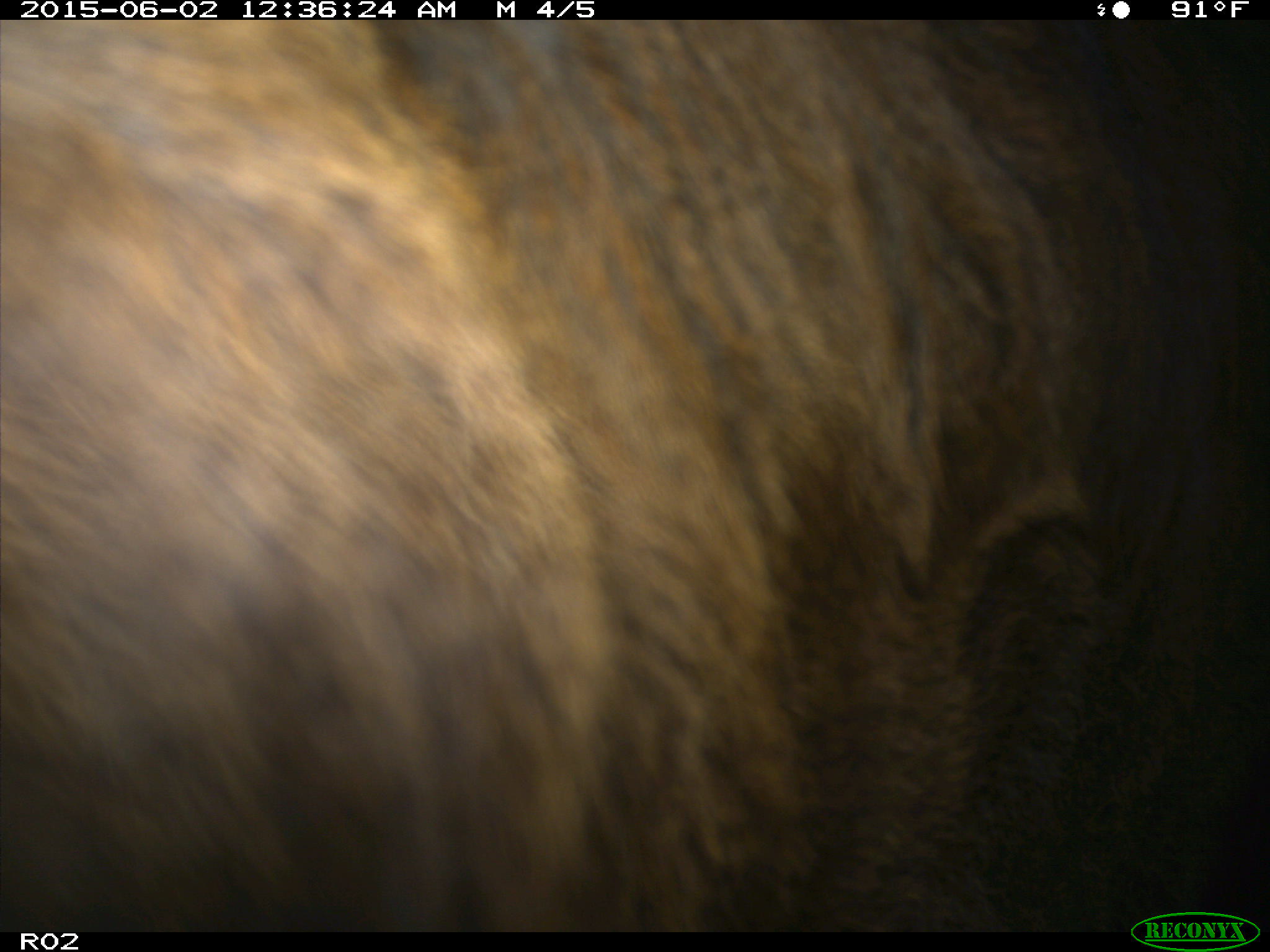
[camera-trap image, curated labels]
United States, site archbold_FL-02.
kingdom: Animalia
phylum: Chordata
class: Mammalia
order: Artiodactyla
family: Bovidae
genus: Bos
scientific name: Bos taurus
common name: domestic cow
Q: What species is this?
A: Bos taurus (domestic cow).